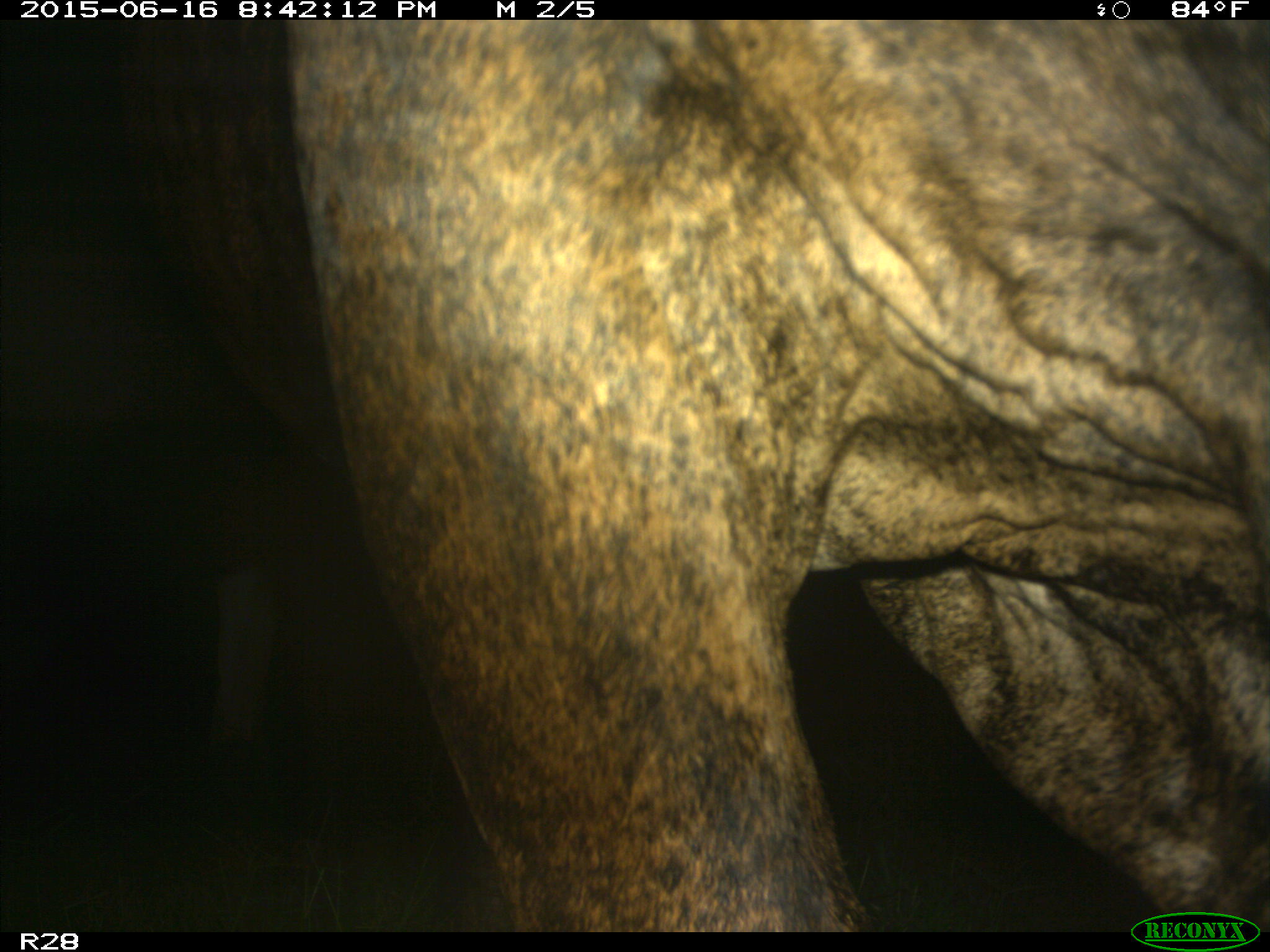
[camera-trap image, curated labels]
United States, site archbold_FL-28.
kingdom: Animalia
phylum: Chordata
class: Mammalia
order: Artiodactyla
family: Bovidae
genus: Bos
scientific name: Bos taurus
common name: domestic cow